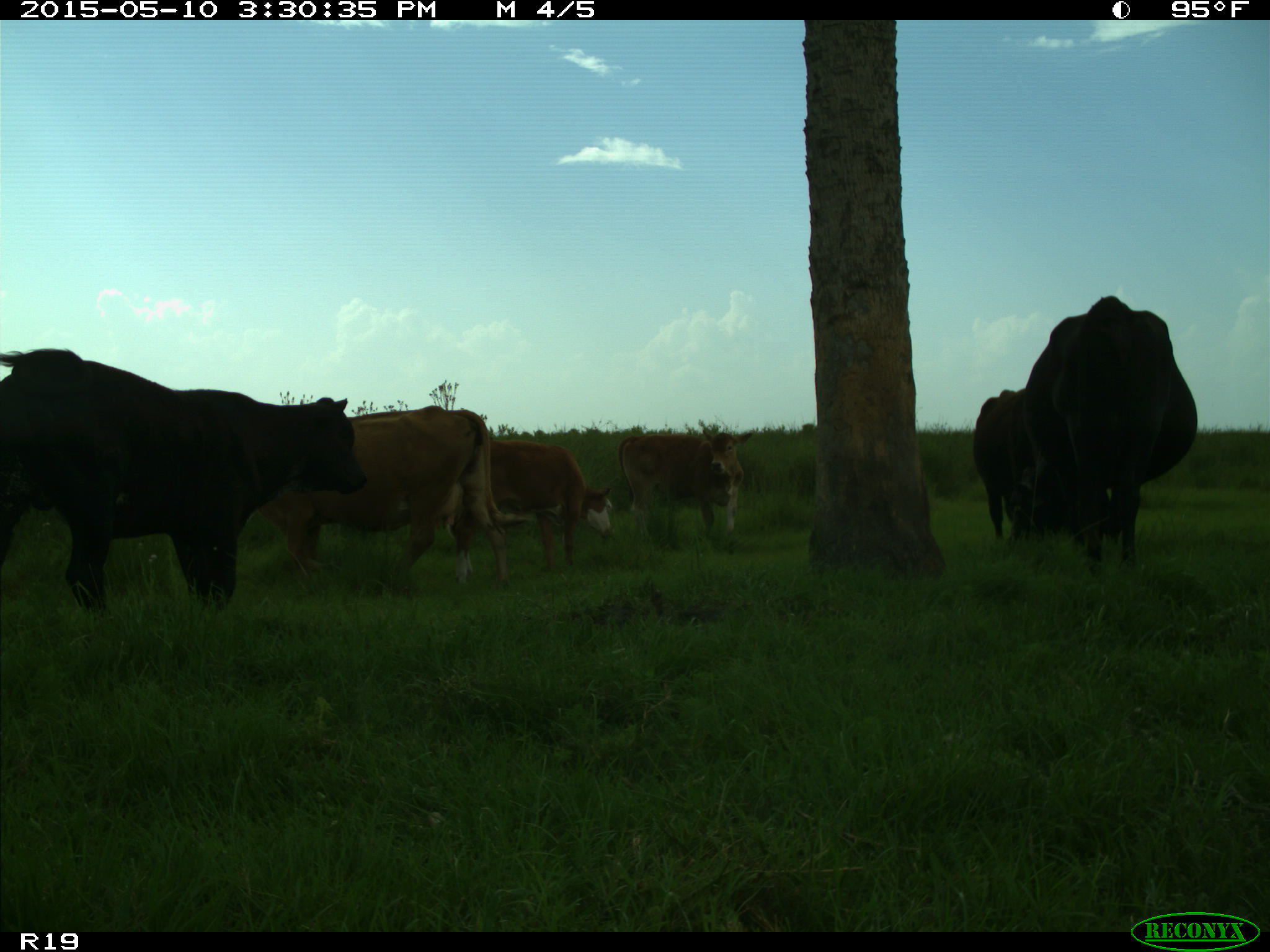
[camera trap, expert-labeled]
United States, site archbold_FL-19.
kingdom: Animalia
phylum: Chordata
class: Mammalia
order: Artiodactyla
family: Bovidae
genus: Bos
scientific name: Bos taurus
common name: domestic cow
Bos taurus (domestic cow).